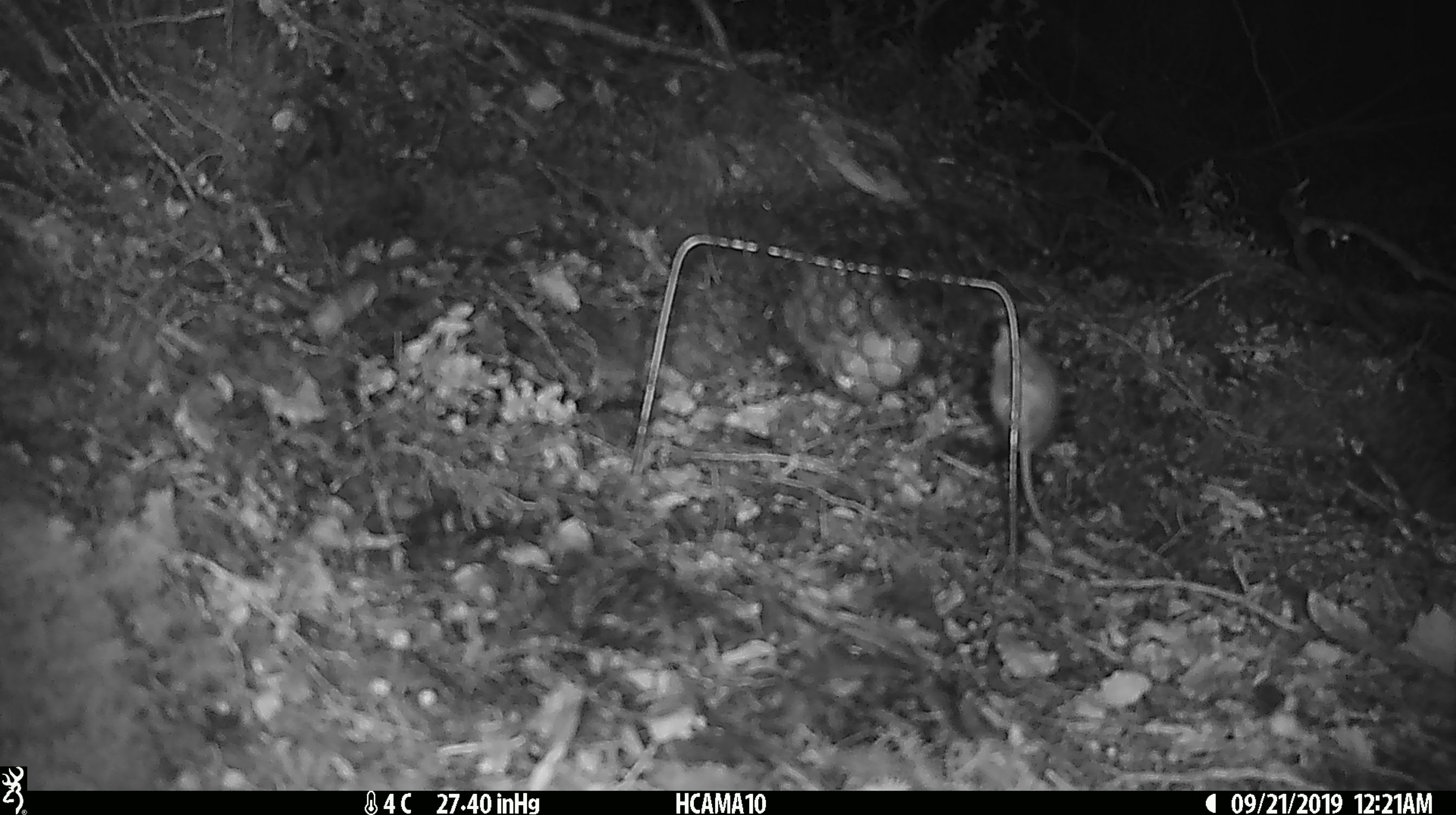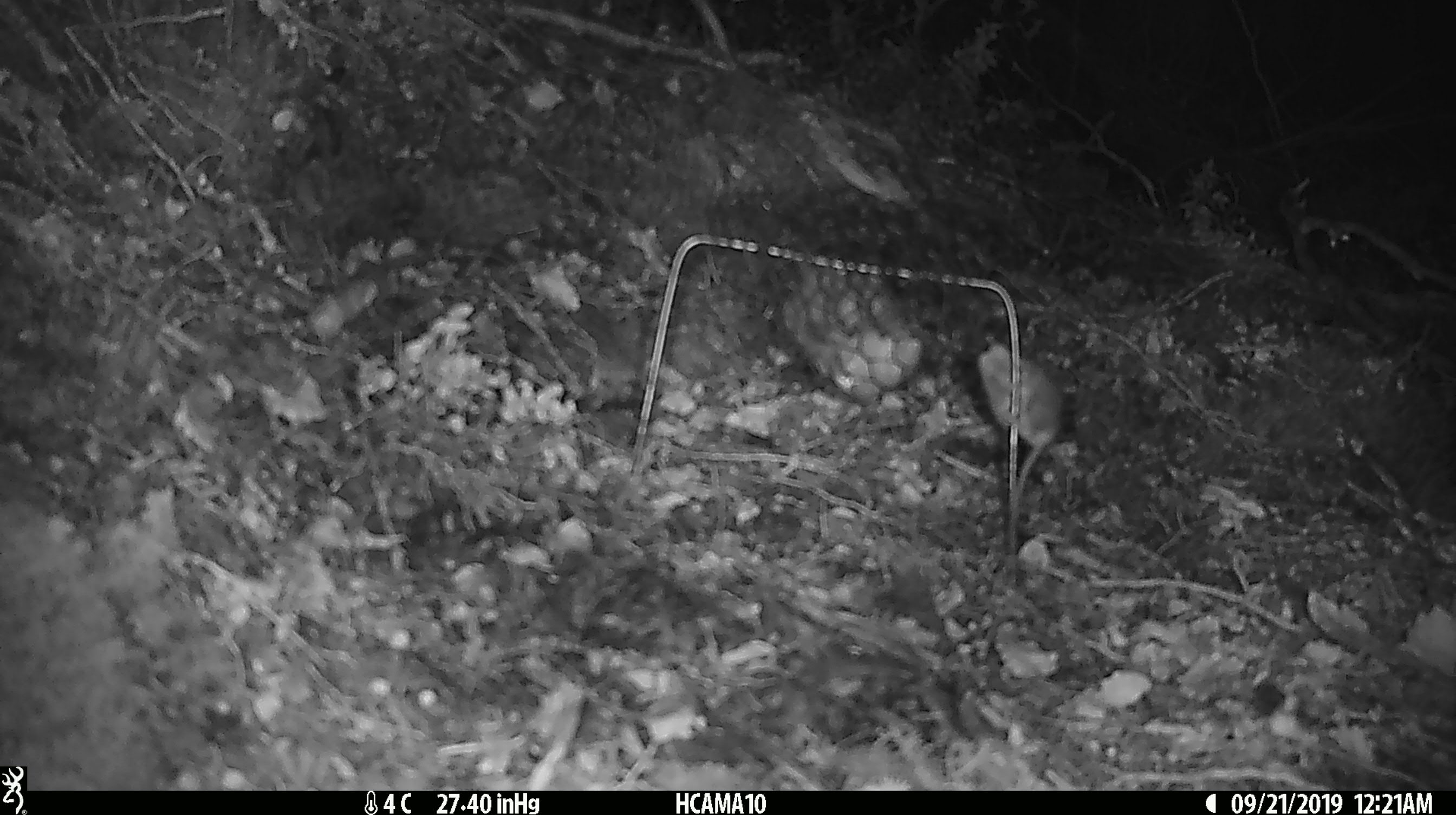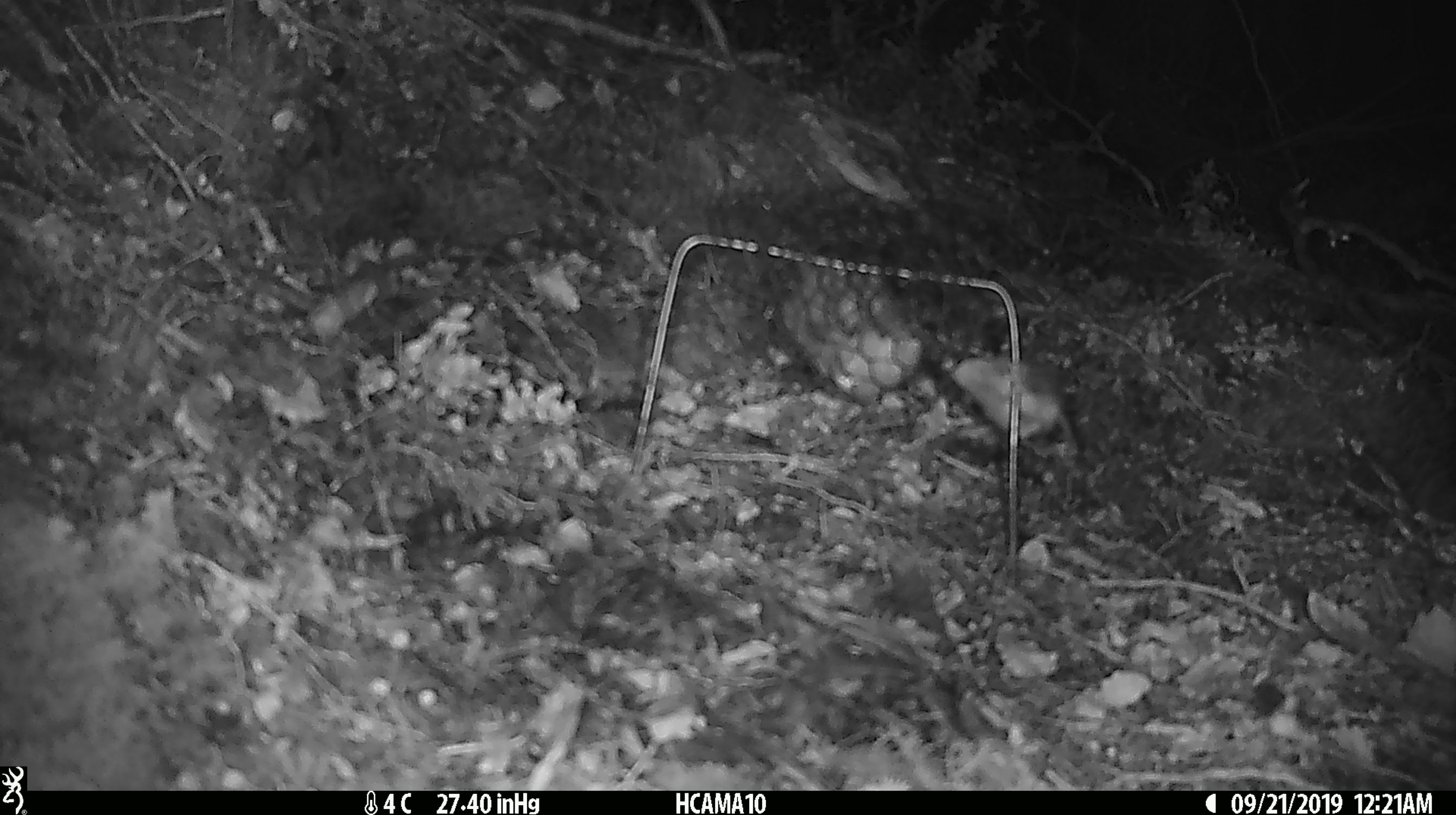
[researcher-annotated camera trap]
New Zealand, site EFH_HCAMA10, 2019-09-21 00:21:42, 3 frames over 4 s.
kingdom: Animalia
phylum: Chordata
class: Mammalia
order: Rodentia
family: Muridae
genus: Mus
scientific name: Mus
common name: mouse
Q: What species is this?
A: Mouse (Mus).